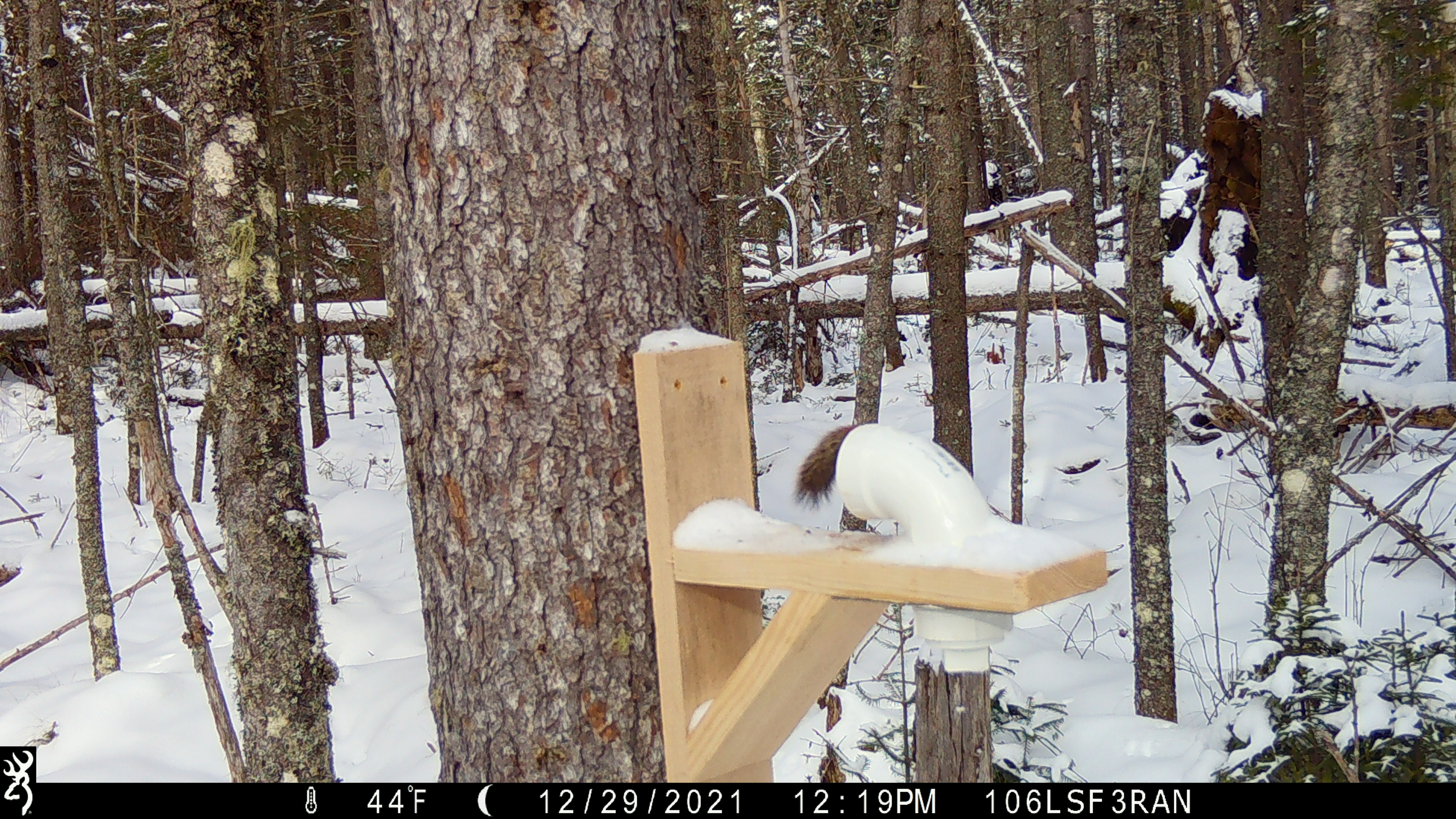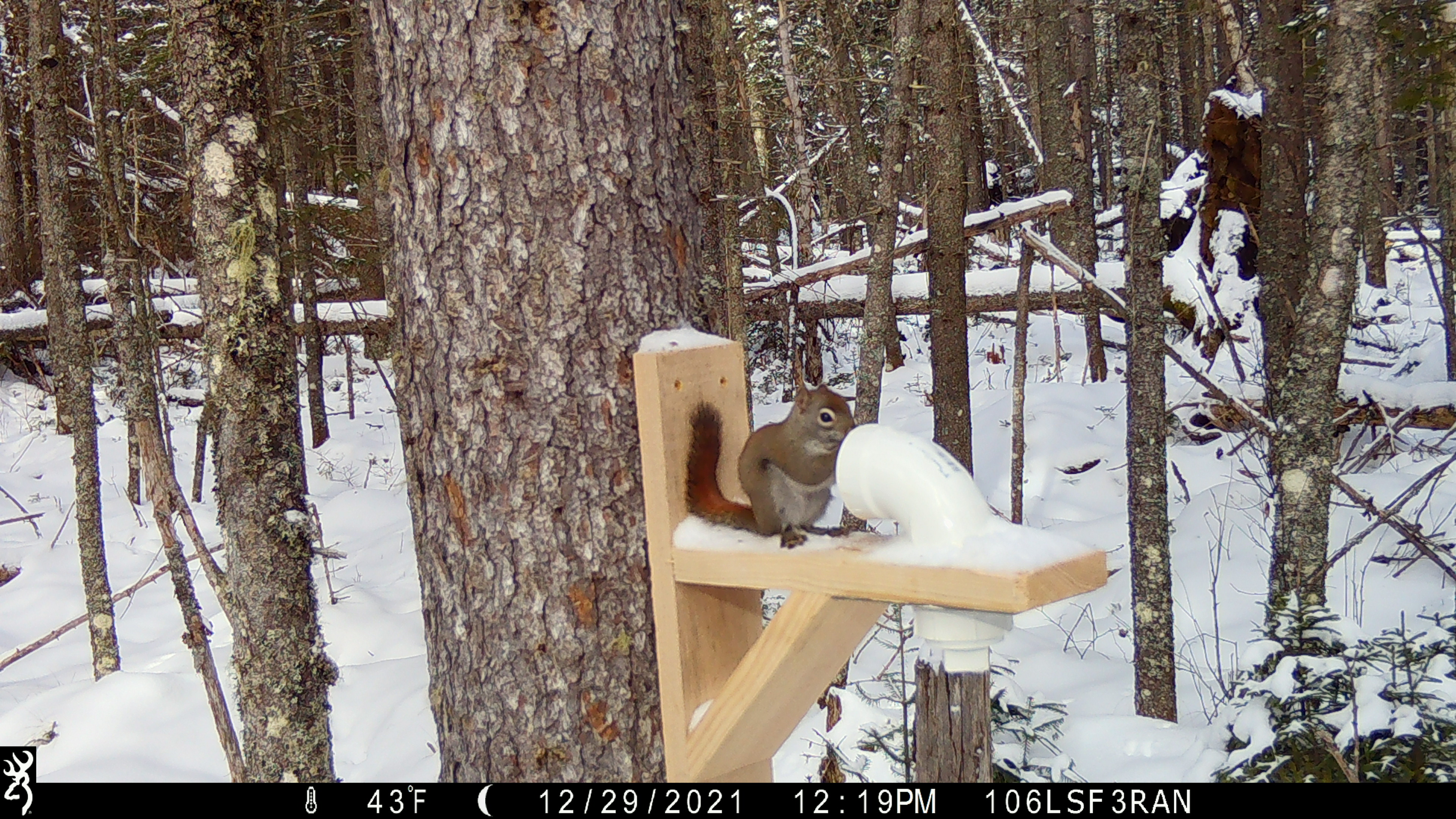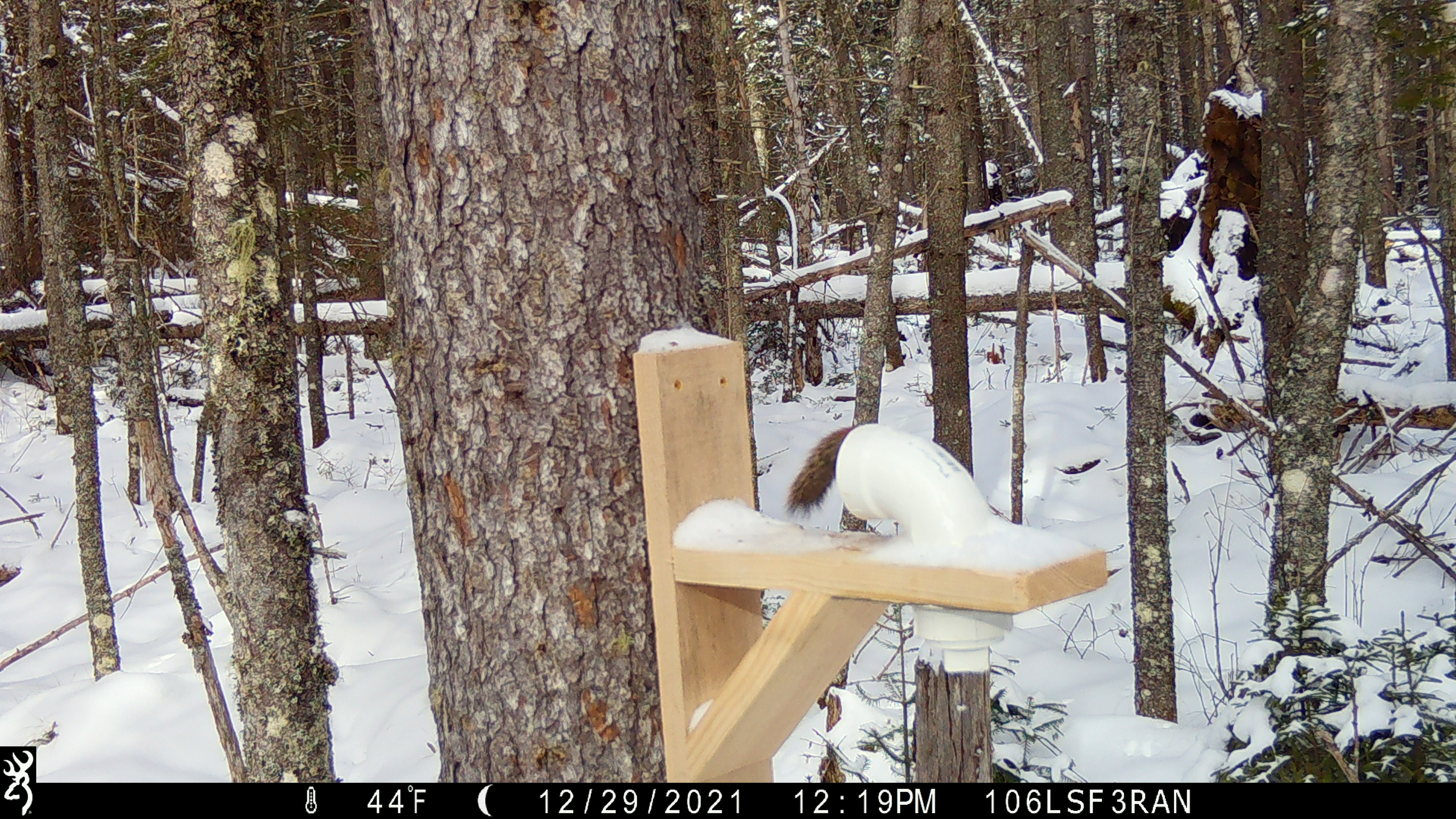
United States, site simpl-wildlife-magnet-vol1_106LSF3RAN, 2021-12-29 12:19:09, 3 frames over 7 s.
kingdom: Animalia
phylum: Chordata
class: Mammalia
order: Rodentia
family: Sciuridae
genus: Tamiasciurus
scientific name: Tamiasciurus hudsonicus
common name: red squirrel